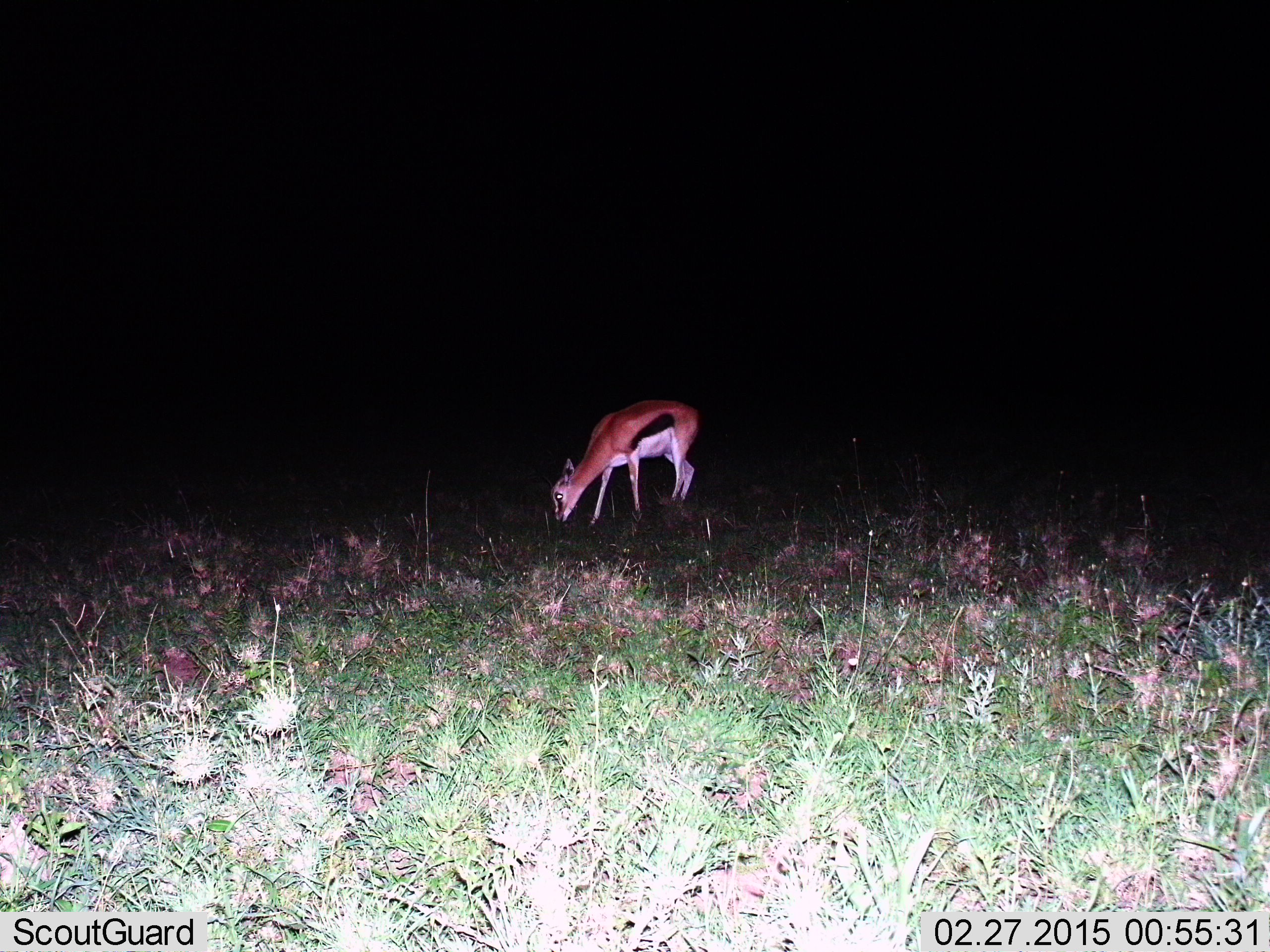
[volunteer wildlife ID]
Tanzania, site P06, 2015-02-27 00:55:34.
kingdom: Animalia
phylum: Chordata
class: Mammalia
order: Artiodactyla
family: Bovidae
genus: Eudorcas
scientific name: Eudorcas thomsonii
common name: thomson's gazelle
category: gazellethomsons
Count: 1.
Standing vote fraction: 0%.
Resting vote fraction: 0%.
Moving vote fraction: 0%.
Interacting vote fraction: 0%.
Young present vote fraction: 0%.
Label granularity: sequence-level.